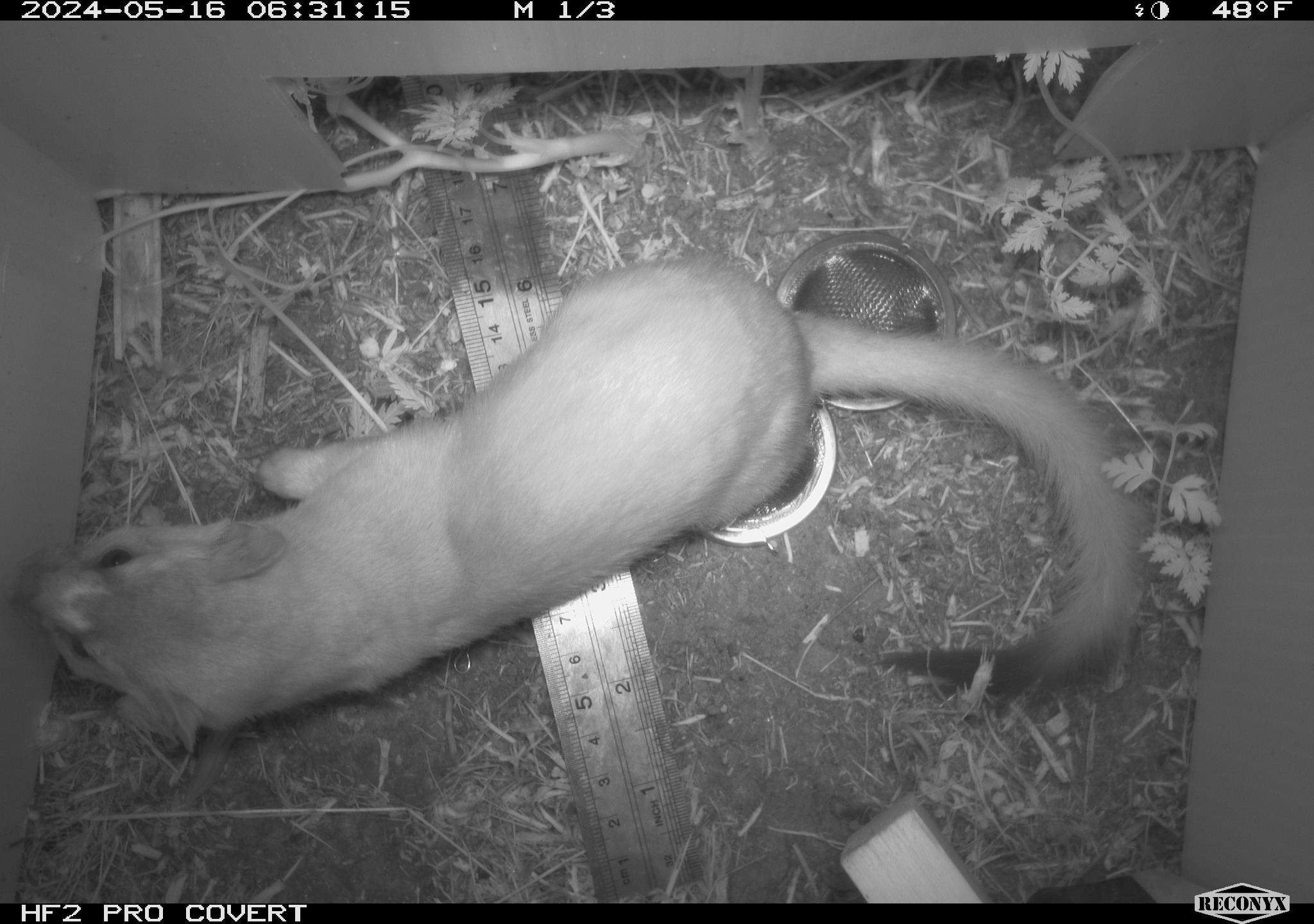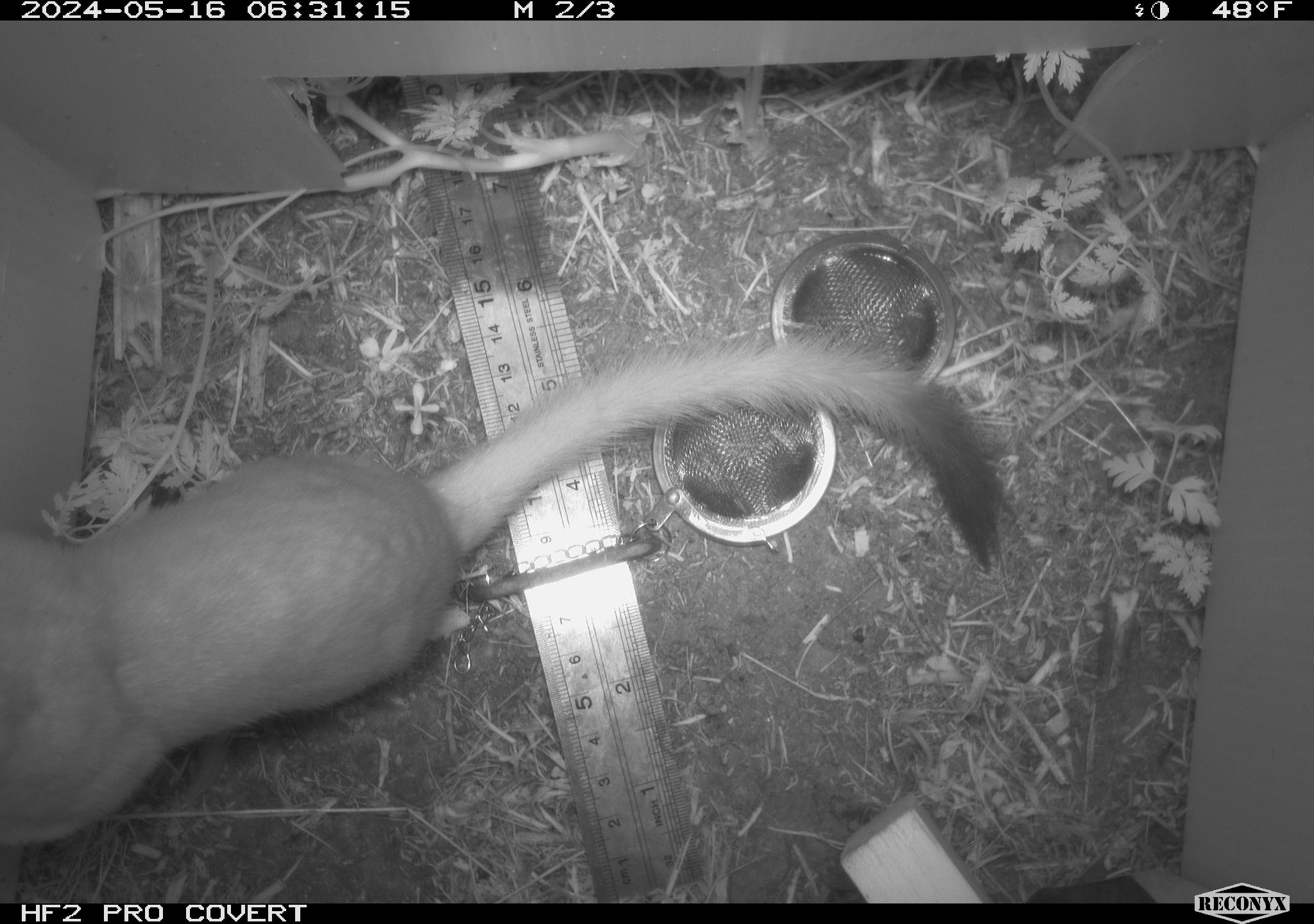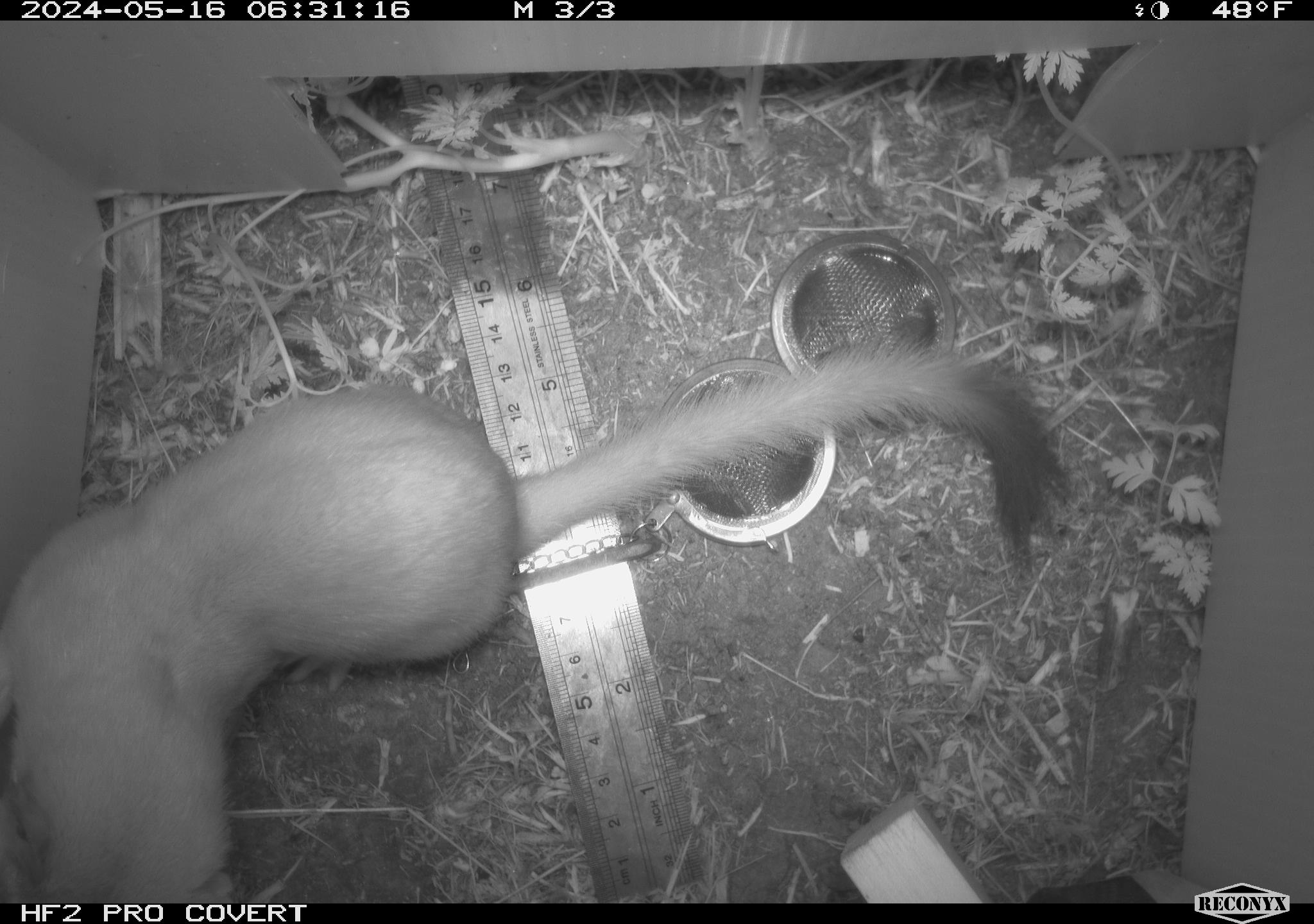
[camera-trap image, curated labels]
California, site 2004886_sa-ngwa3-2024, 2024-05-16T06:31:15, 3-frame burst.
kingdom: Animalia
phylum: Chordata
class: Mammalia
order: Carnivora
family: Mustelidae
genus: Neogale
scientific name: Neogale frenata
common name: long-tailed weasel